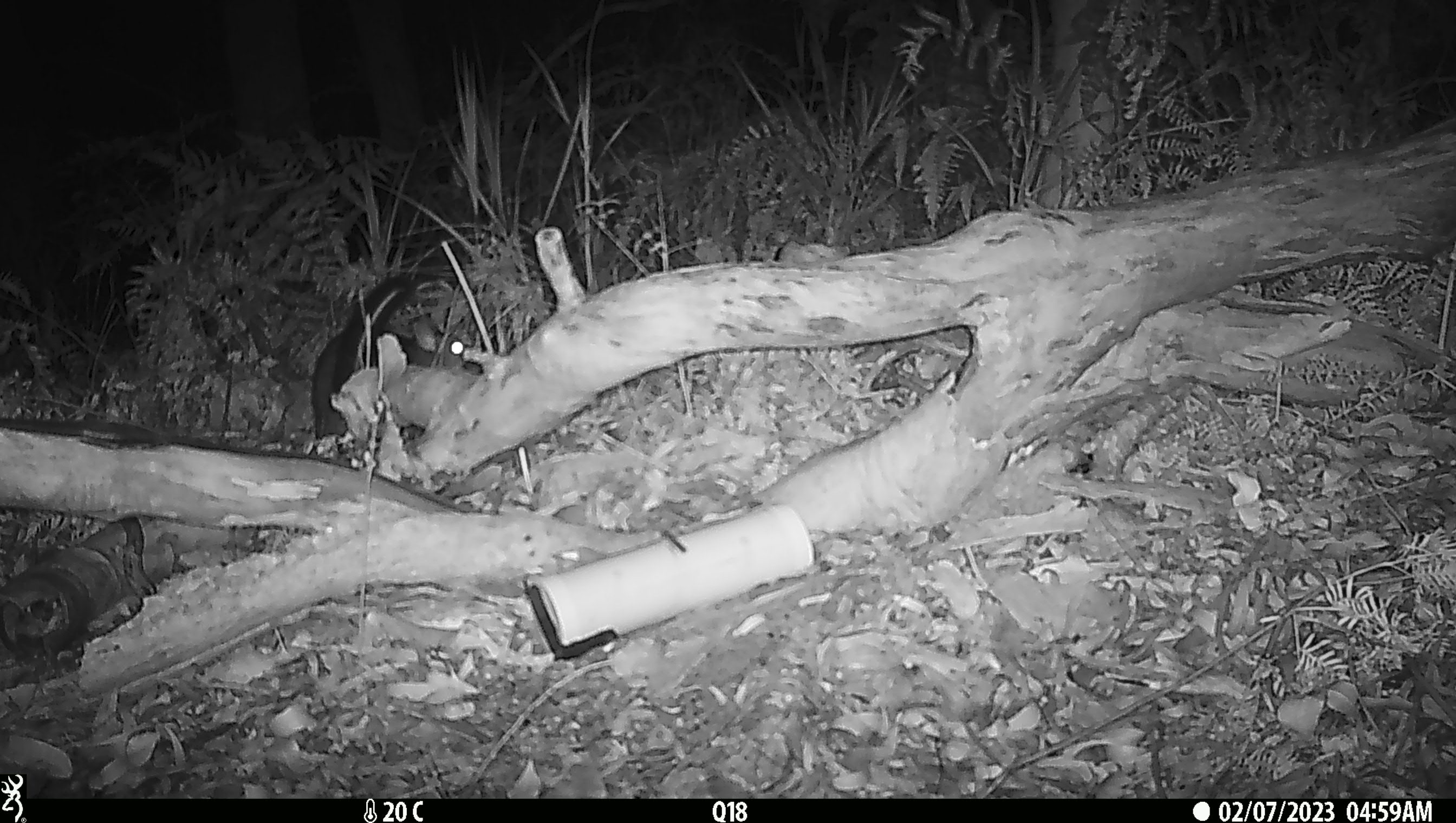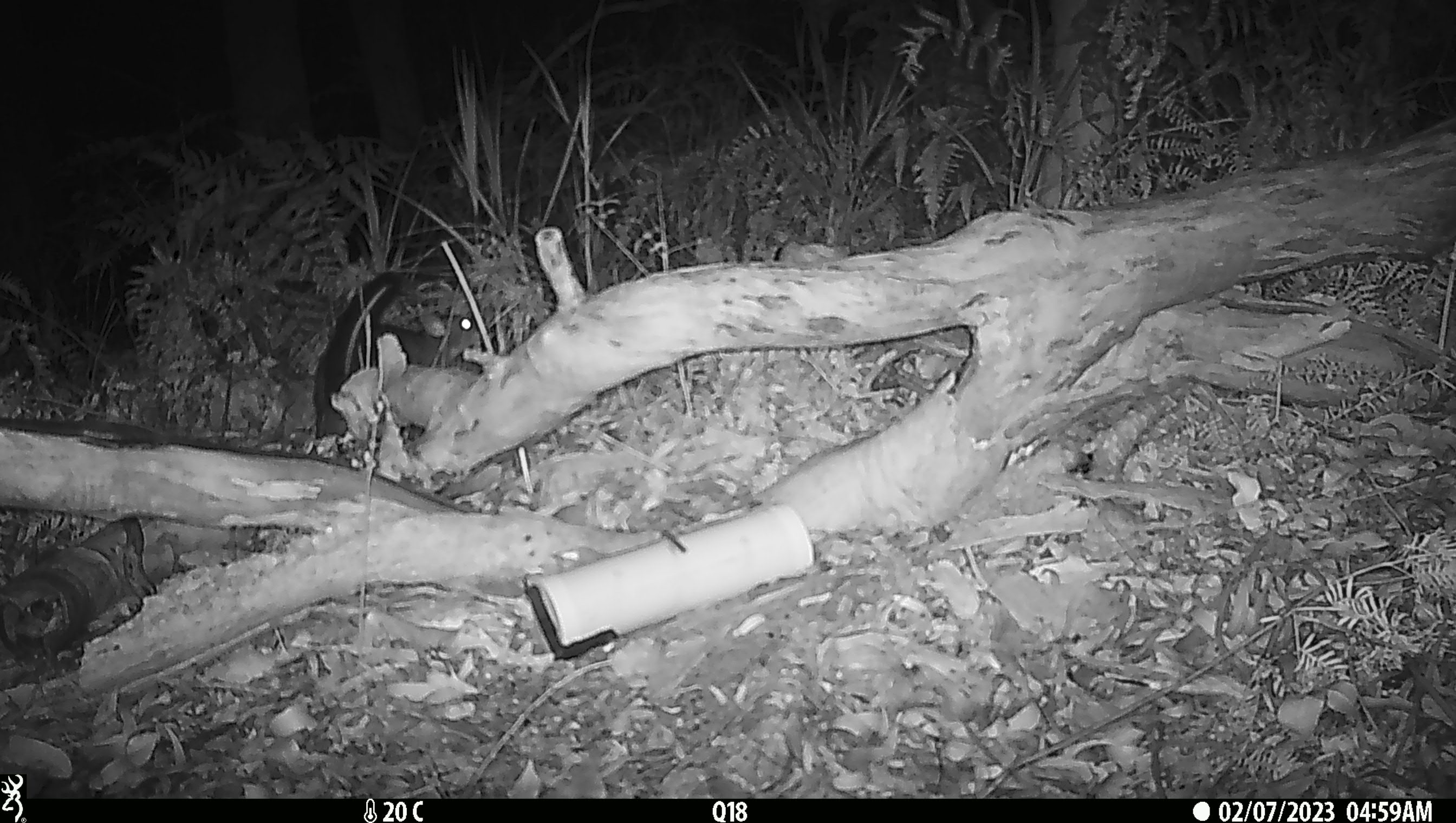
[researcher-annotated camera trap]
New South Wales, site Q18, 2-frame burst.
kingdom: Animalia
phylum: Chordata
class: Mammalia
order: Diprotodontia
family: Phalangeridae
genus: Trichosurus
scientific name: Trichosurus vulpecula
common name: common brushtail possum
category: possum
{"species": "possum (common brushtail possum) (Trichosurus vulpecula)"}